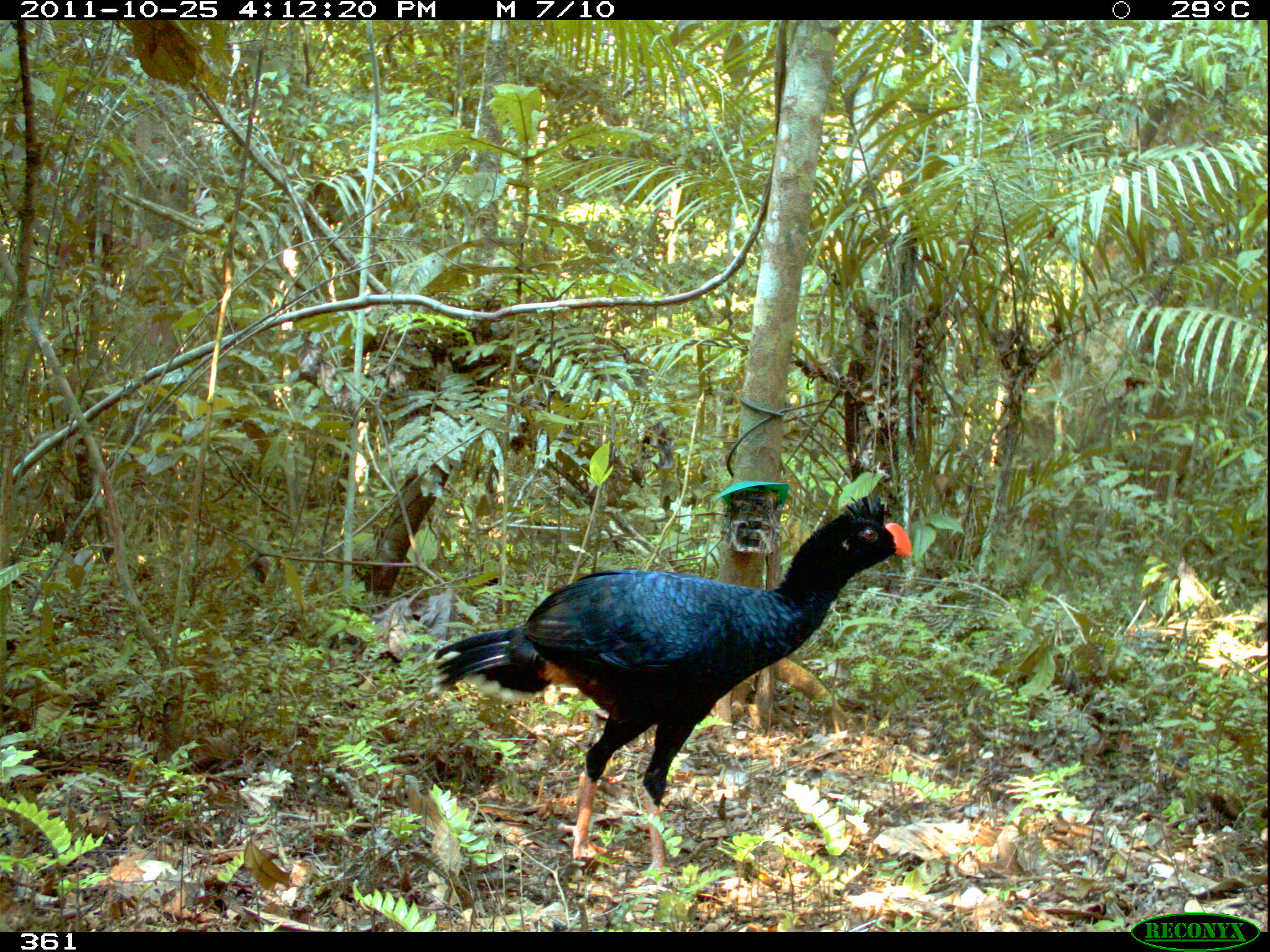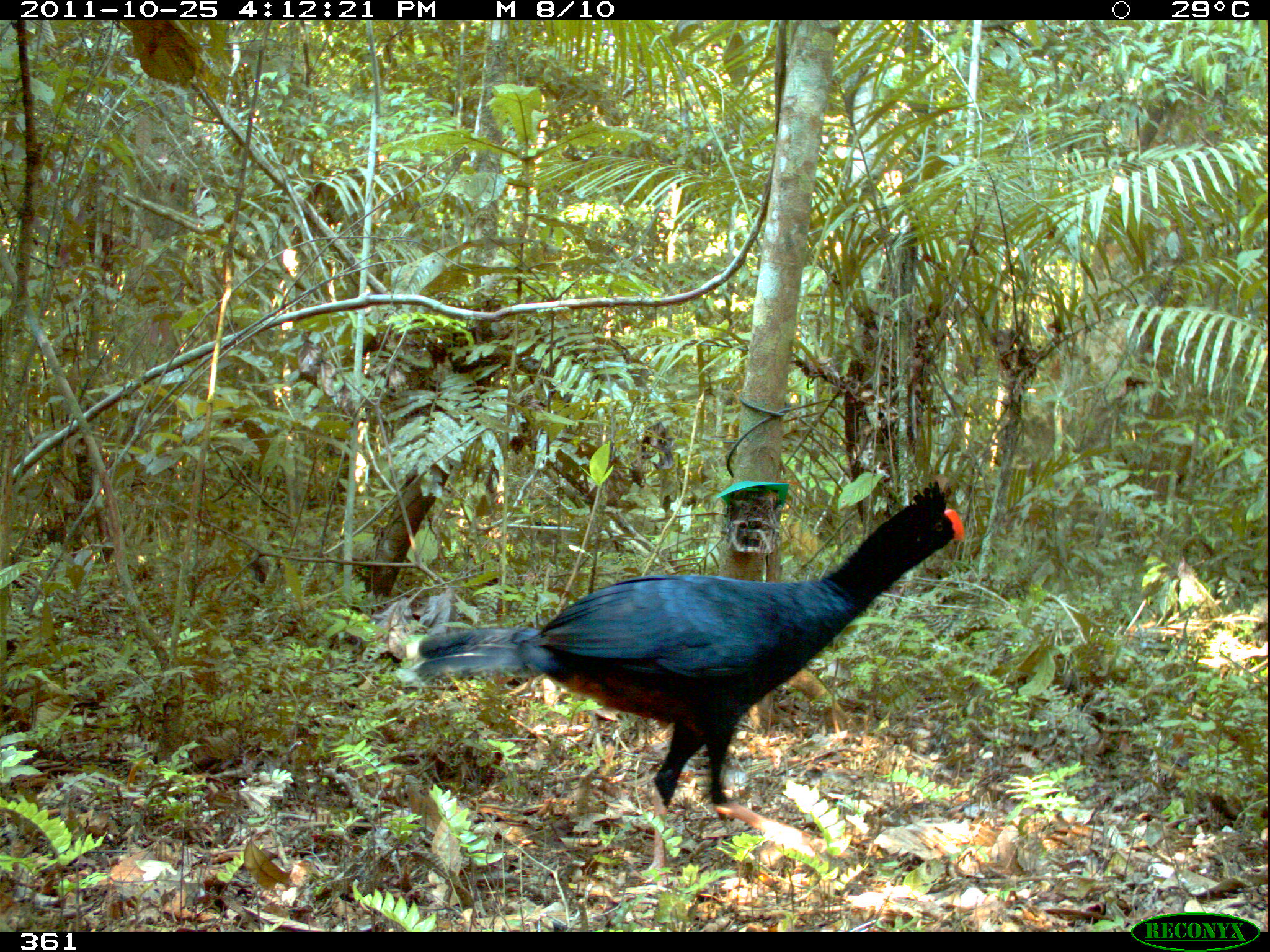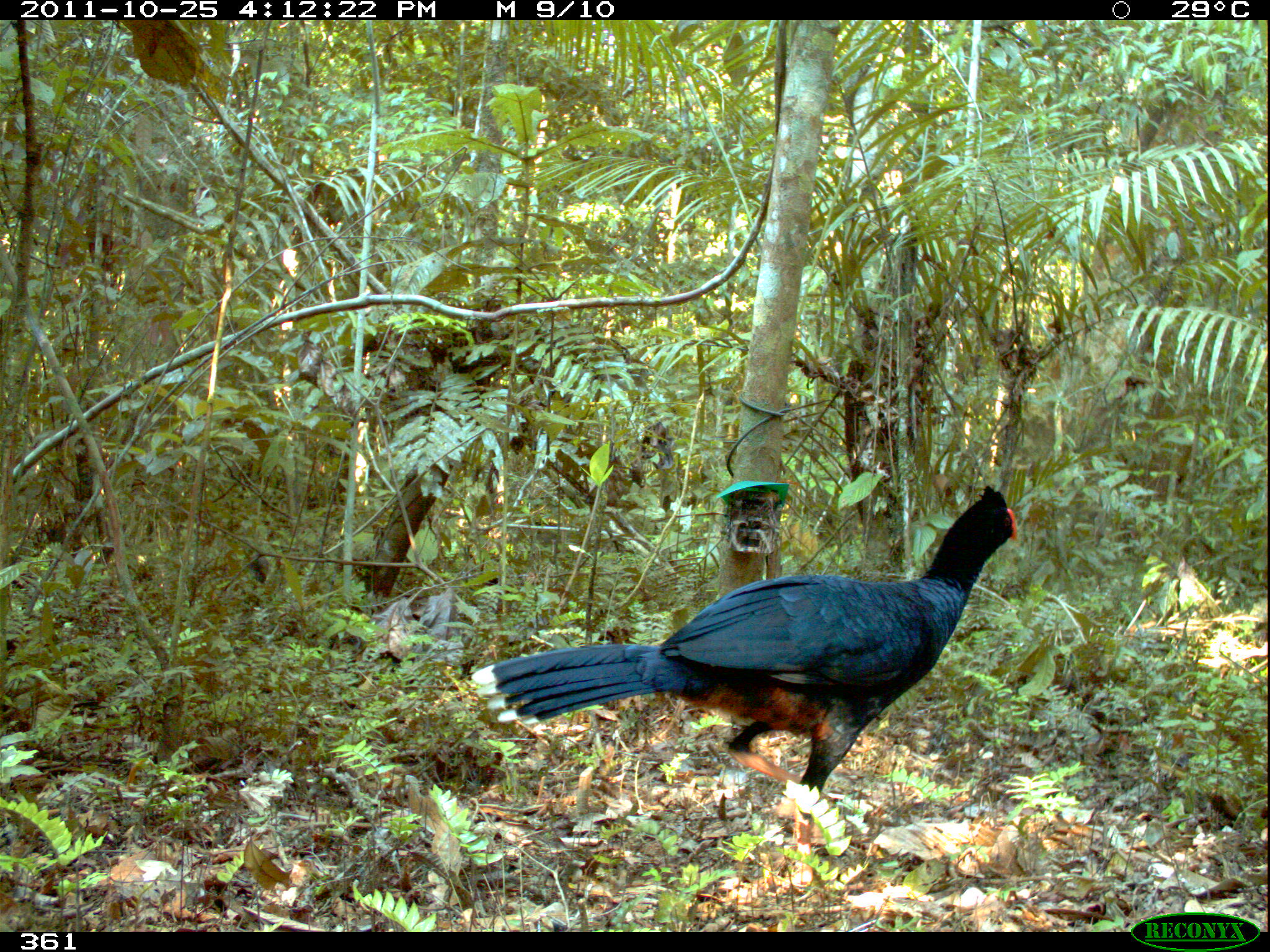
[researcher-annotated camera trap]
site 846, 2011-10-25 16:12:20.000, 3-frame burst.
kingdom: Animalia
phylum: Chordata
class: Aves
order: Galliformes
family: Cracidae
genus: Mitu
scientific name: Mitu tuberosum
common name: razor-billed curassow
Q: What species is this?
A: Mitu tuberosum (razor-billed curassow).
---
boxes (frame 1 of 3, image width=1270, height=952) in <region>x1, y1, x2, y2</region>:
mitu tuberosum: <region>426, 491, 912, 888</region>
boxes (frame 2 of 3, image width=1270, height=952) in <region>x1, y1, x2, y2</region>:
mitu tuberosum: <region>406, 481, 965, 885</region>